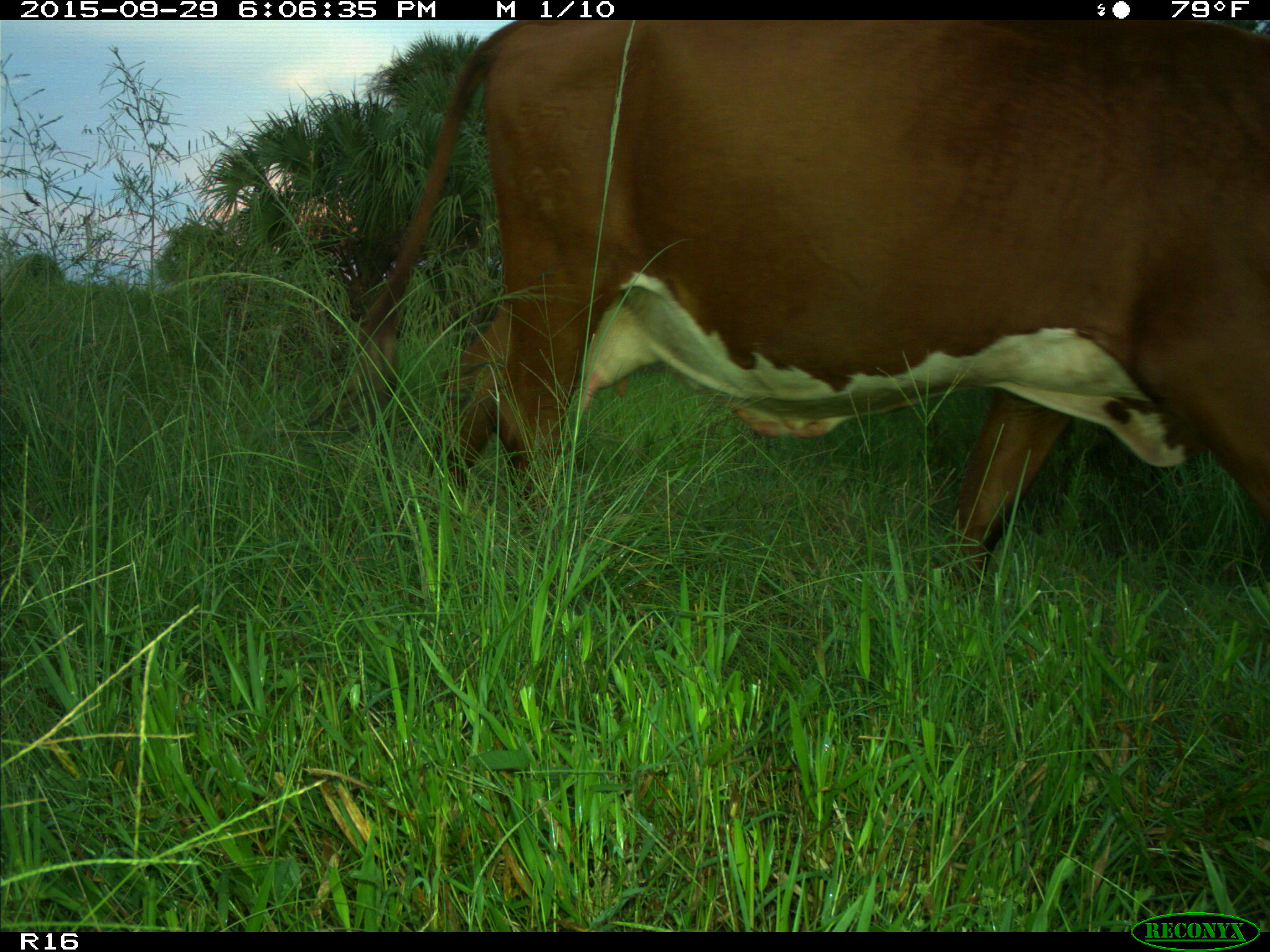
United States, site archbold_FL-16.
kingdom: Animalia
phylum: Chordata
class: Mammalia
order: Artiodactyla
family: Bovidae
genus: Bos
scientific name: Bos taurus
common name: domestic cow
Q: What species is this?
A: Bos taurus (domestic cow).